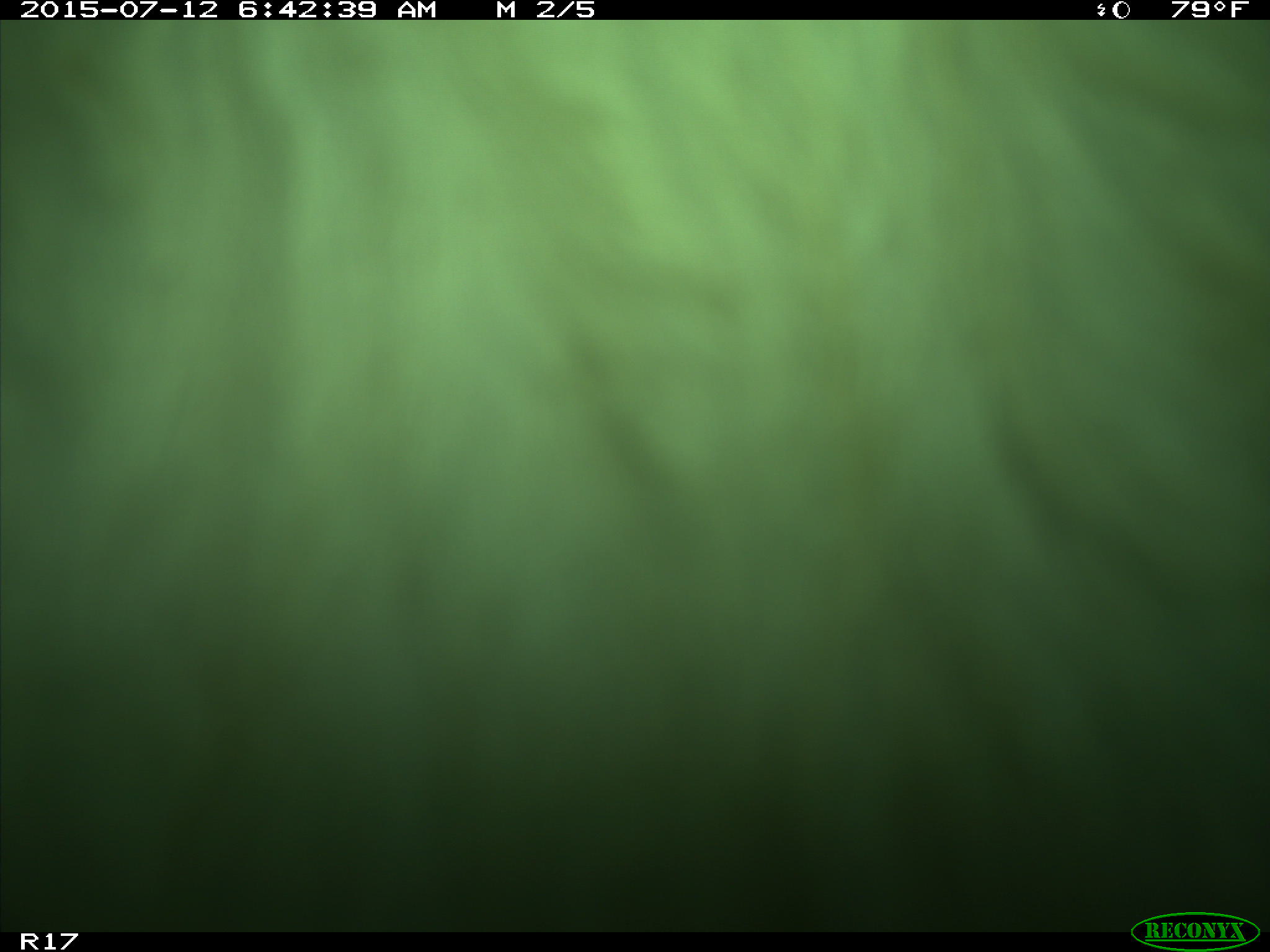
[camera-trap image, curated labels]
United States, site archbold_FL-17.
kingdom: Animalia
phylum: Chordata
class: Mammalia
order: Artiodactyla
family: Bovidae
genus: Bos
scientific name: Bos taurus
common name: domestic cow